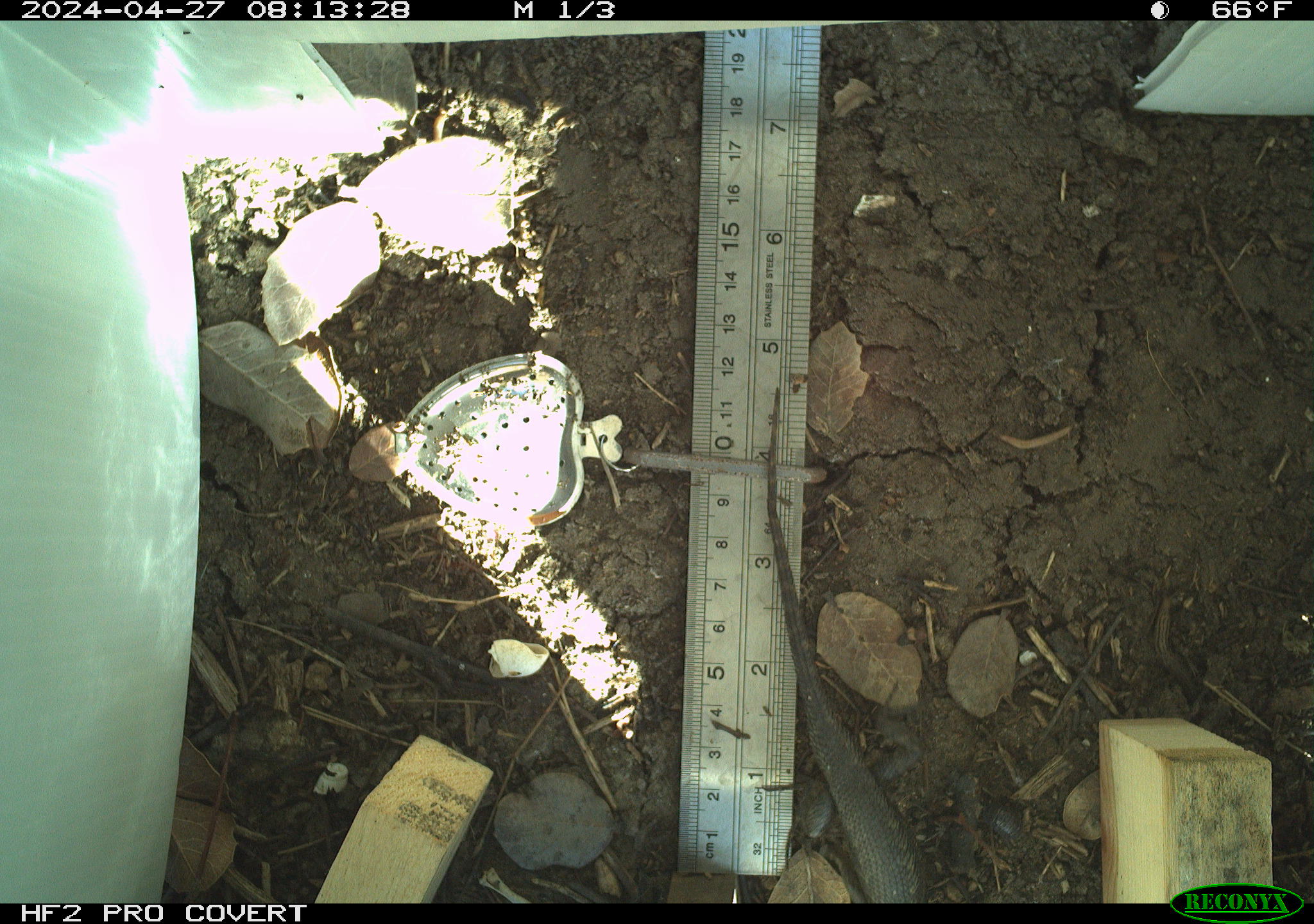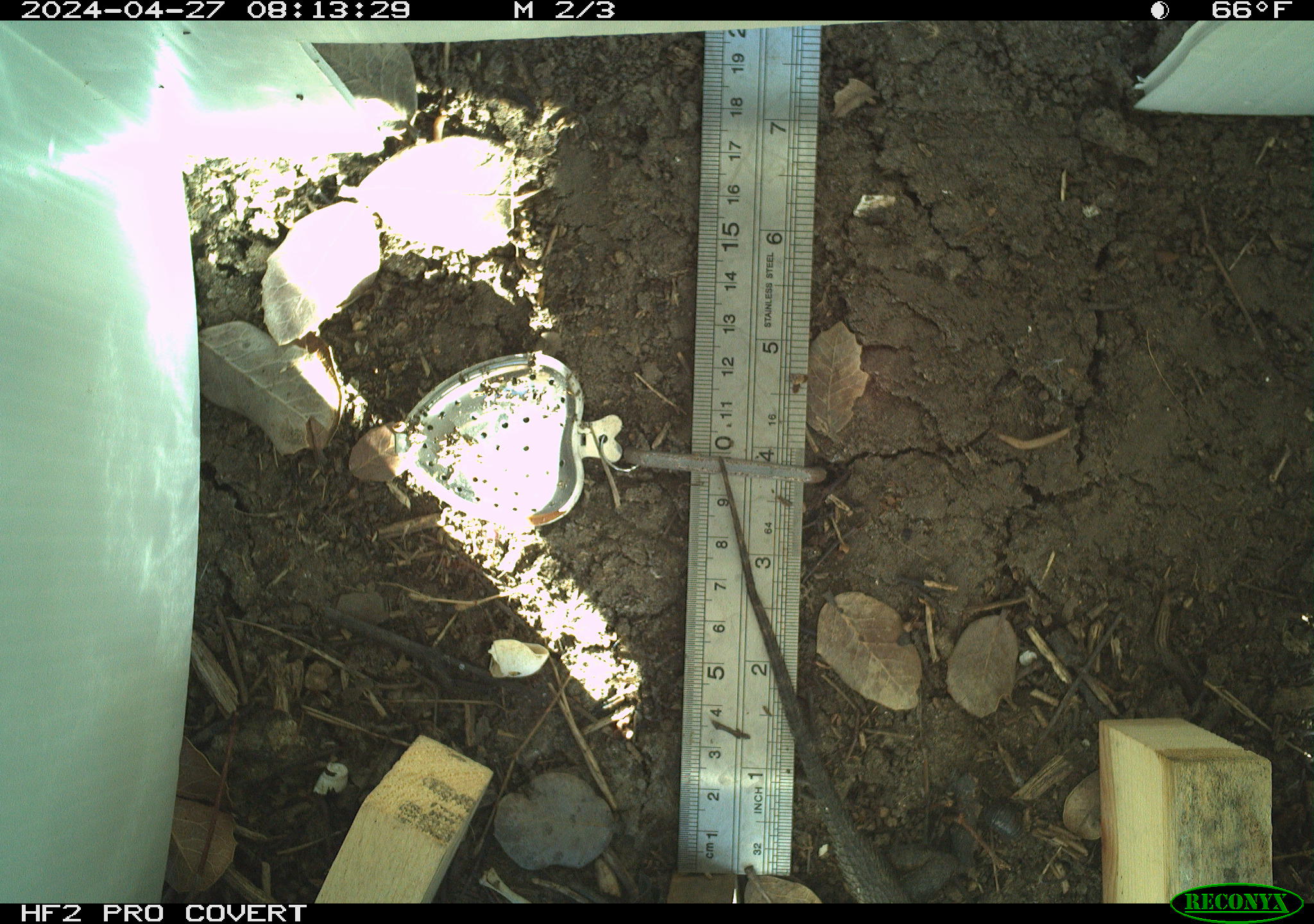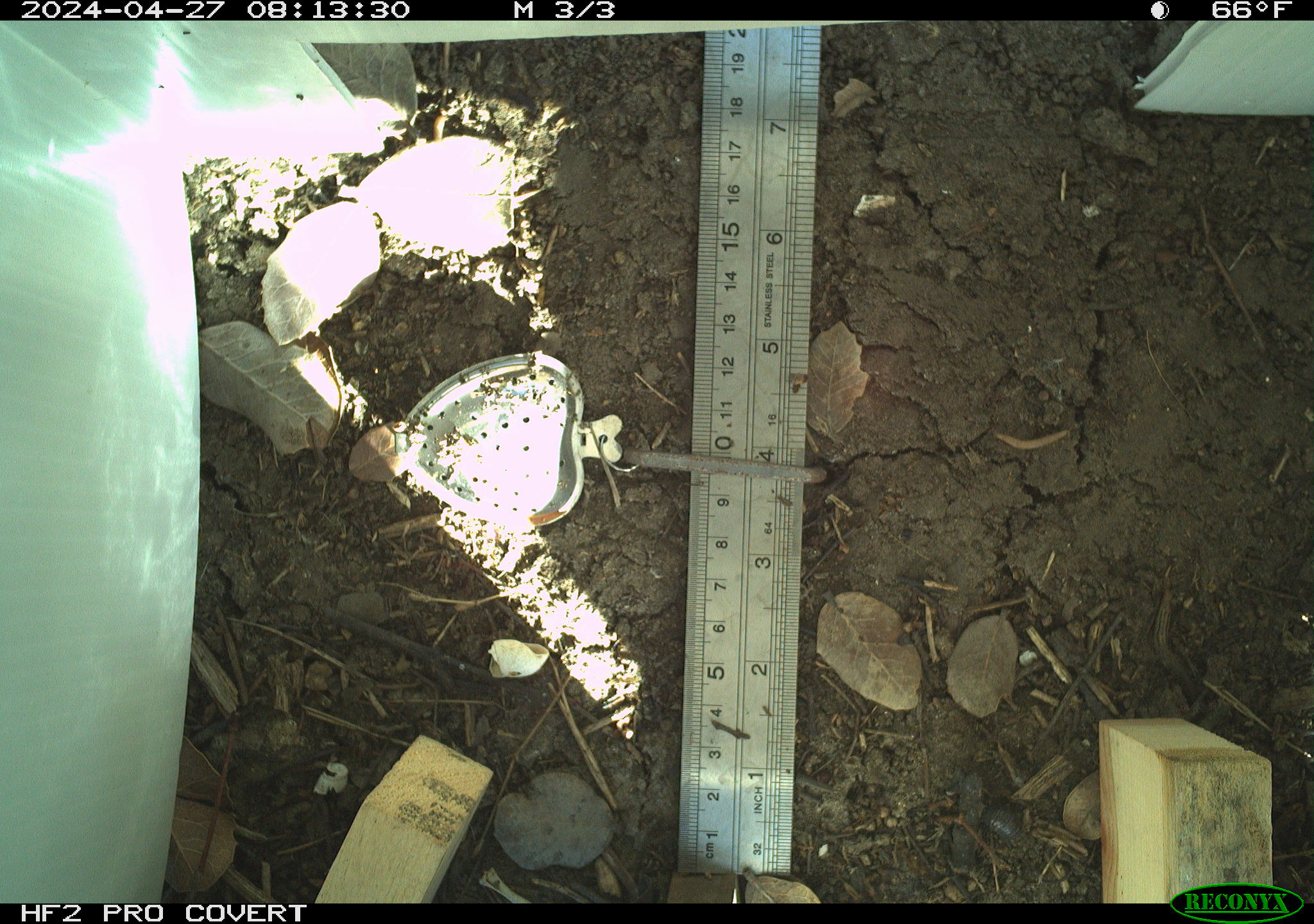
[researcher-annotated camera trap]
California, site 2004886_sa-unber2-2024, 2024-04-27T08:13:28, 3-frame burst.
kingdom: Animalia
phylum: Chordata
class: Reptilia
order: Squamata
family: Phrynosomatidae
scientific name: Phrynosomatidae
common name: phrynosomatid lizards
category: phrynosomatidae family